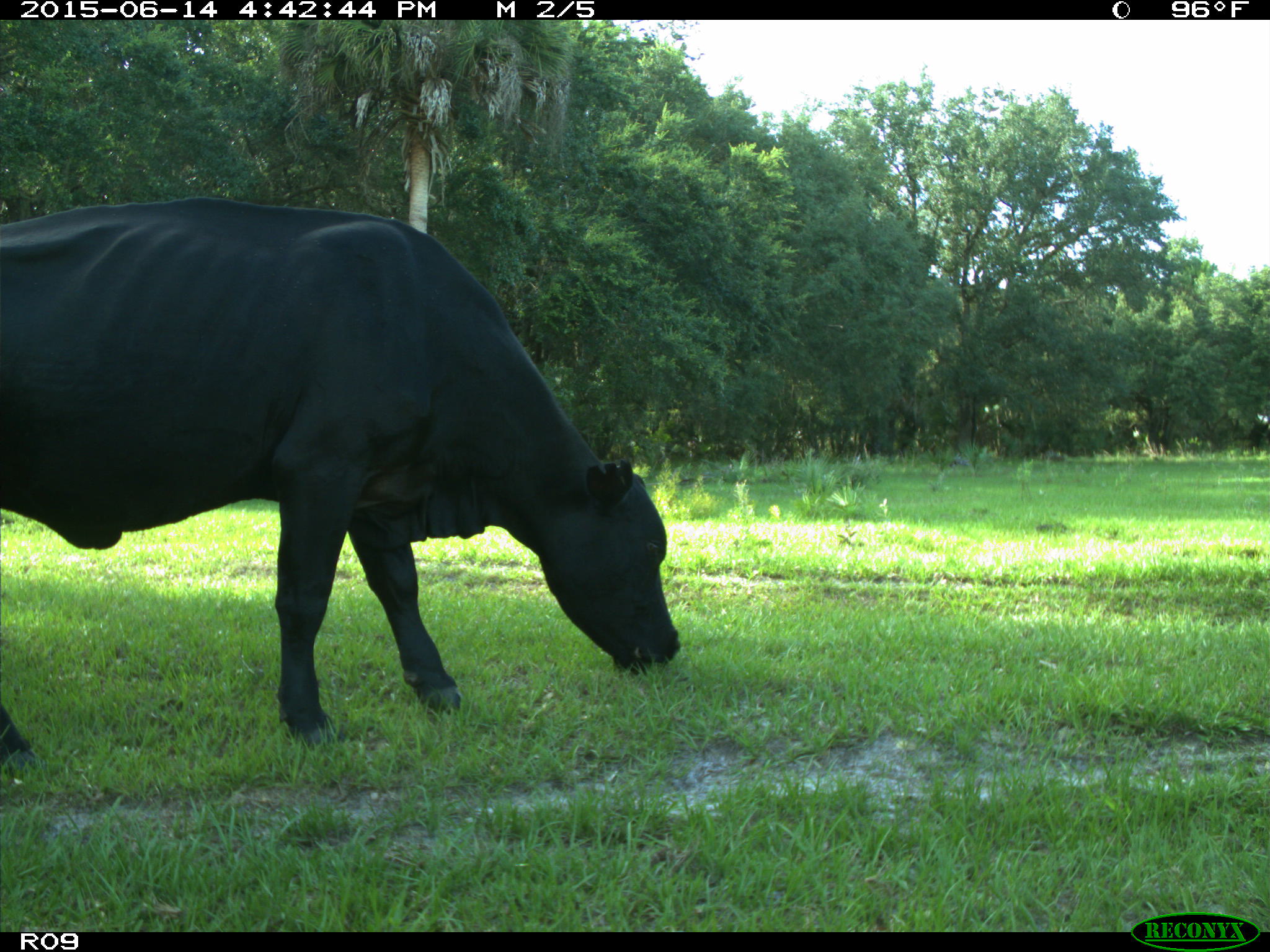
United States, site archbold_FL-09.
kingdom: Animalia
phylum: Chordata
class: Mammalia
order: Artiodactyla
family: Bovidae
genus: Bos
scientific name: Bos taurus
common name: domestic cow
Bos taurus (domestic cow).